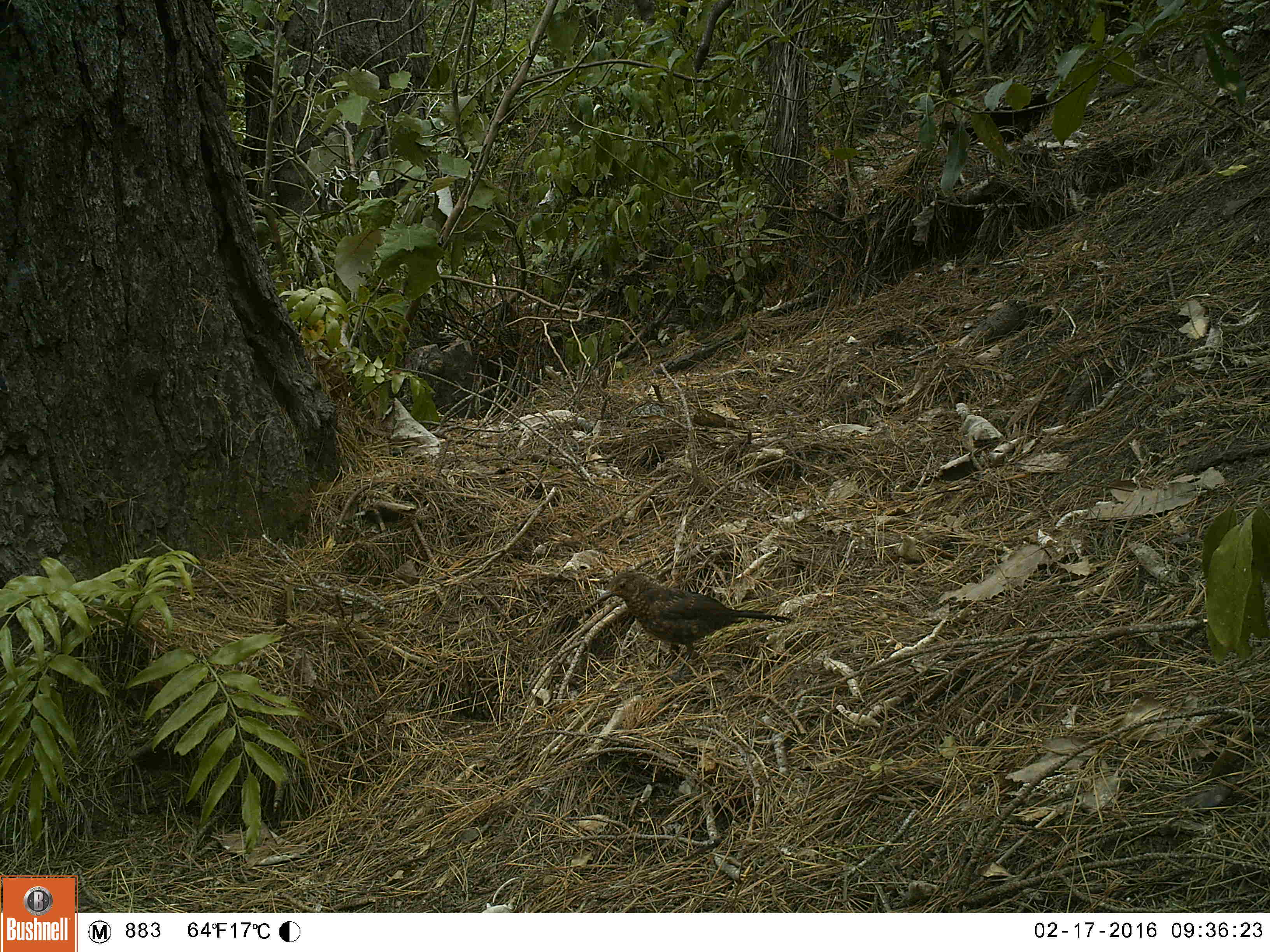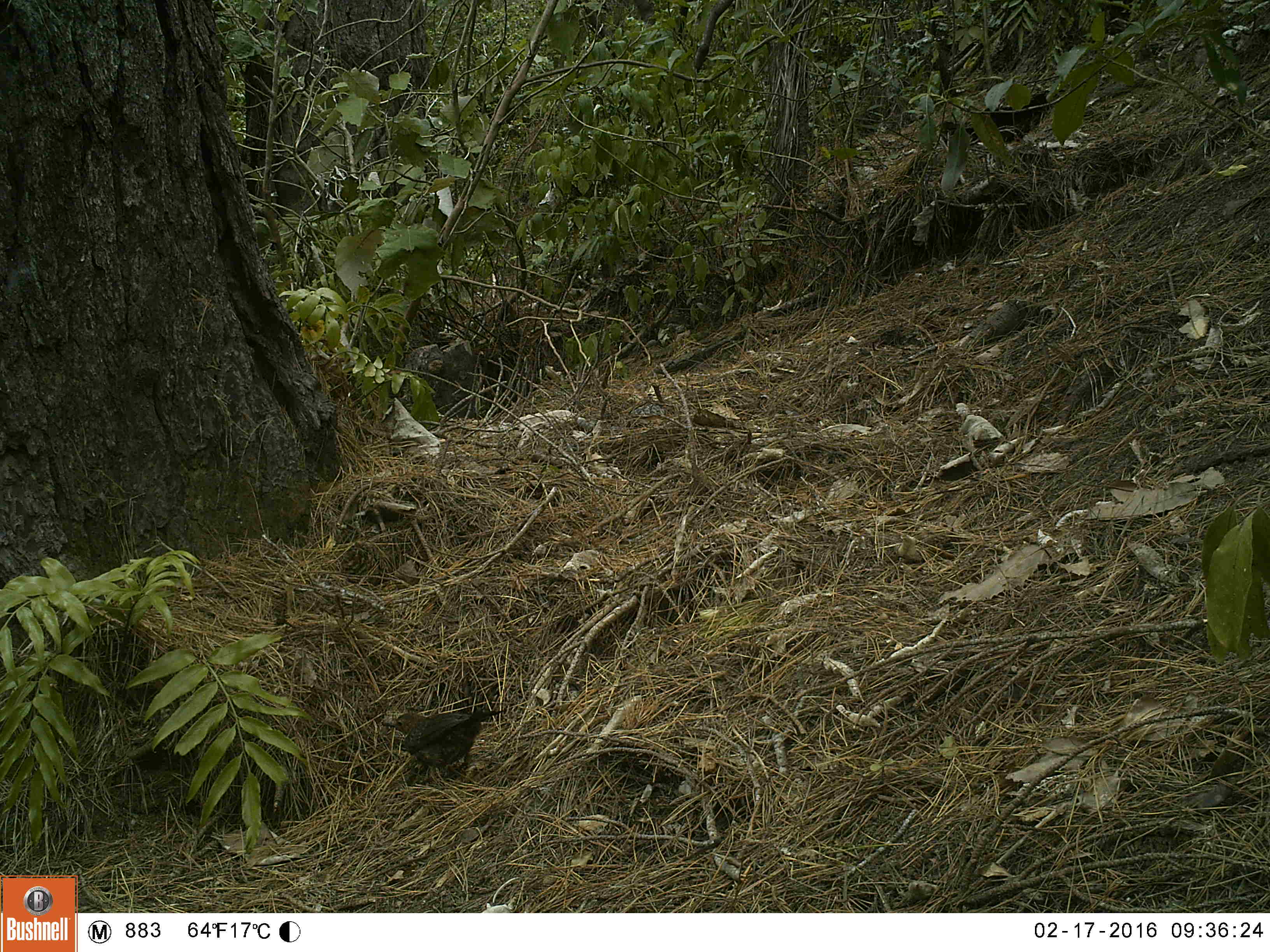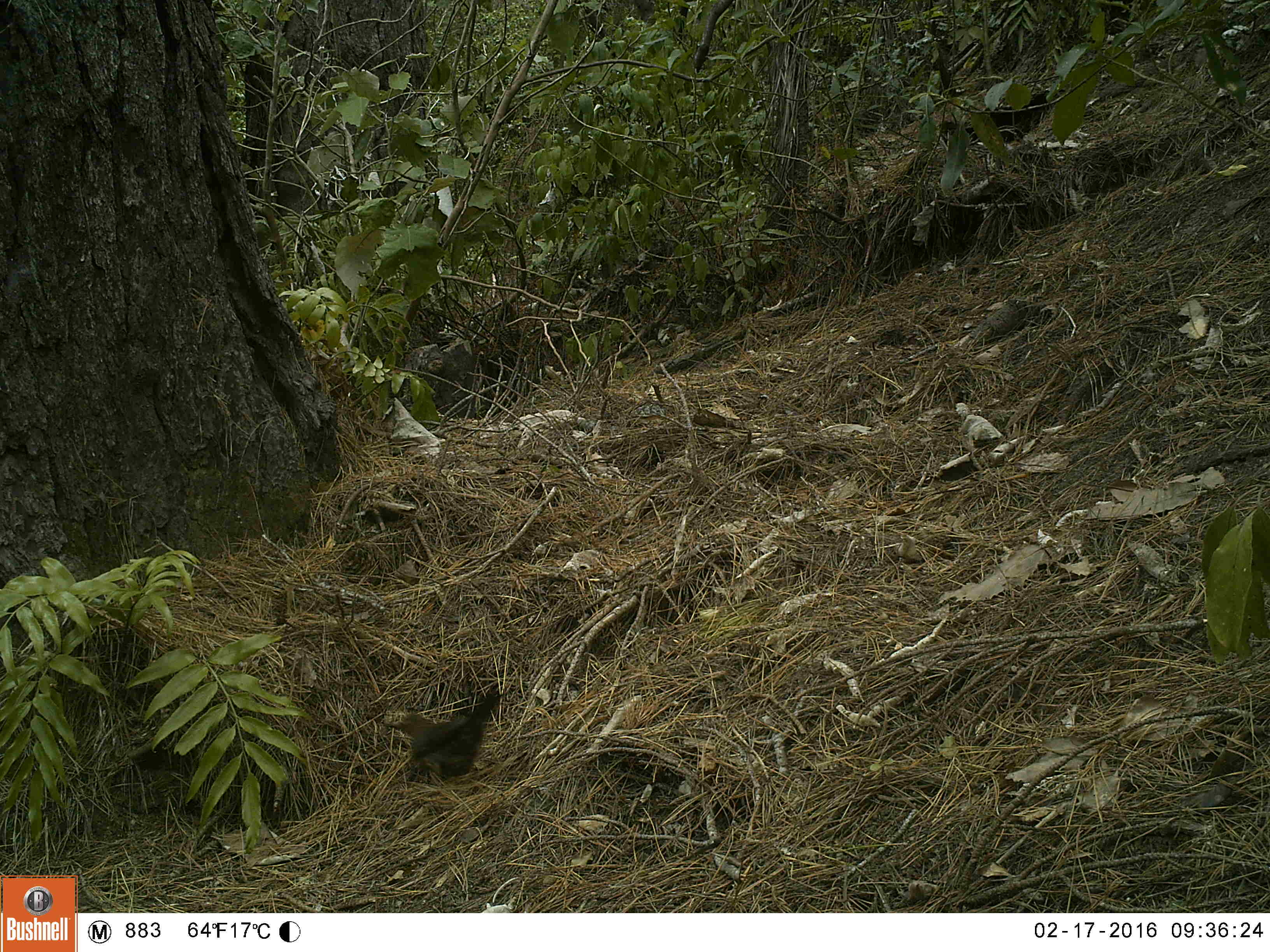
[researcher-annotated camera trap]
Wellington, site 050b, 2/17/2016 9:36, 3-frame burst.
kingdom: Animalia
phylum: Chordata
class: Aves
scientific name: Aves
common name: bird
Bird (Aves).